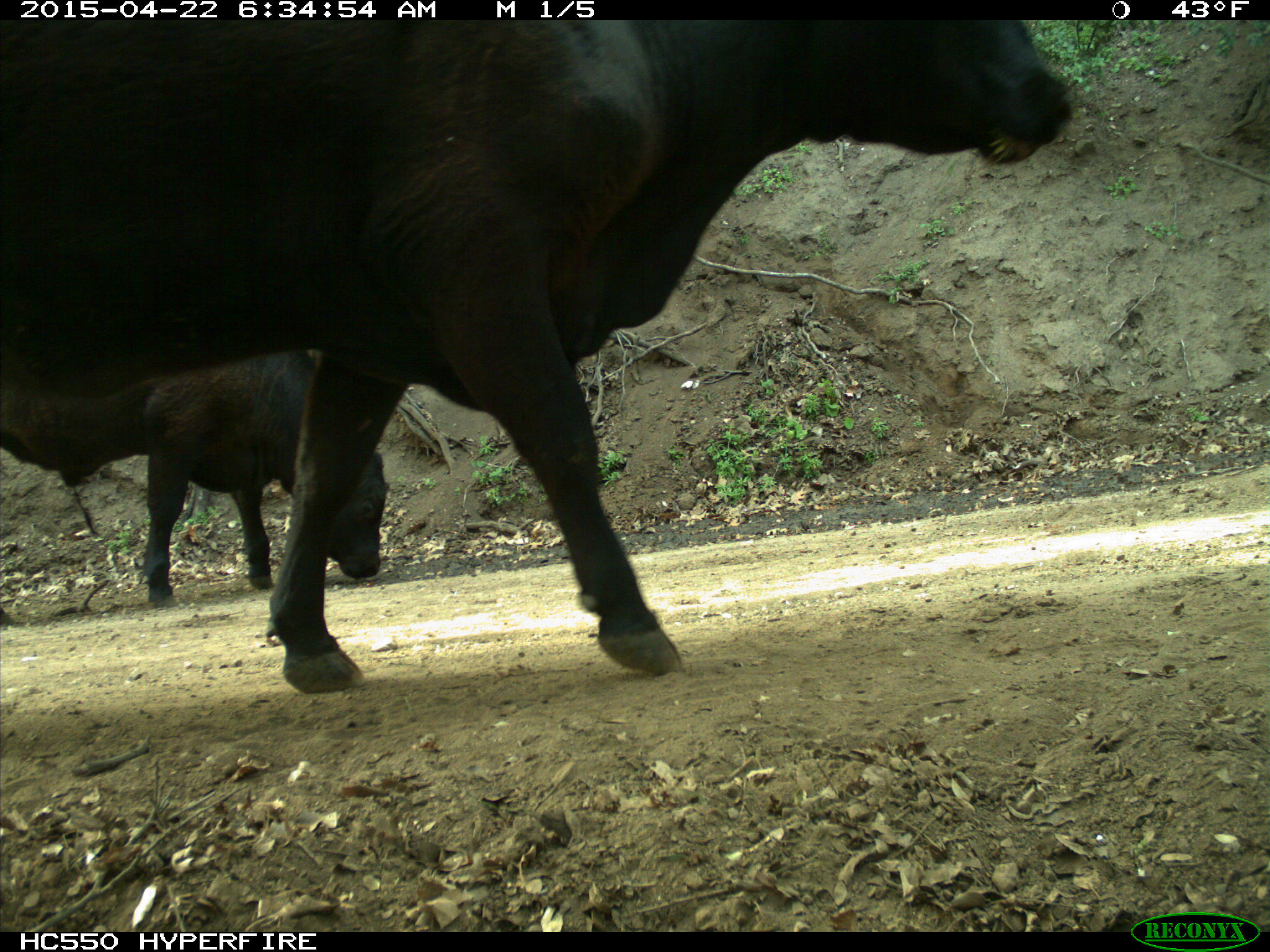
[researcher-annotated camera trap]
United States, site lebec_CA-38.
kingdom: Animalia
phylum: Chordata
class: Mammalia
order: Artiodactyla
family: Bovidae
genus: Bos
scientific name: Bos taurus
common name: domestic cow